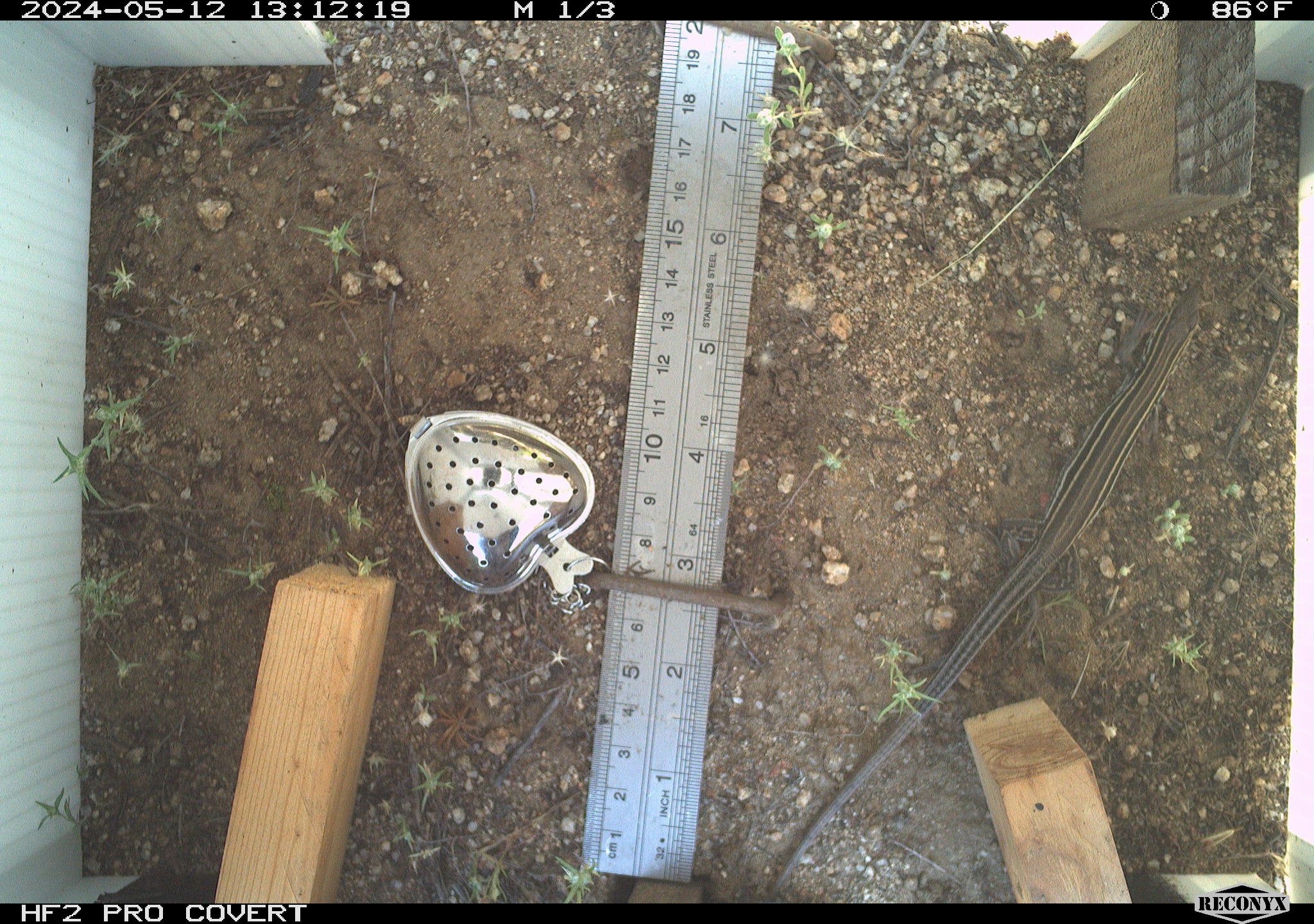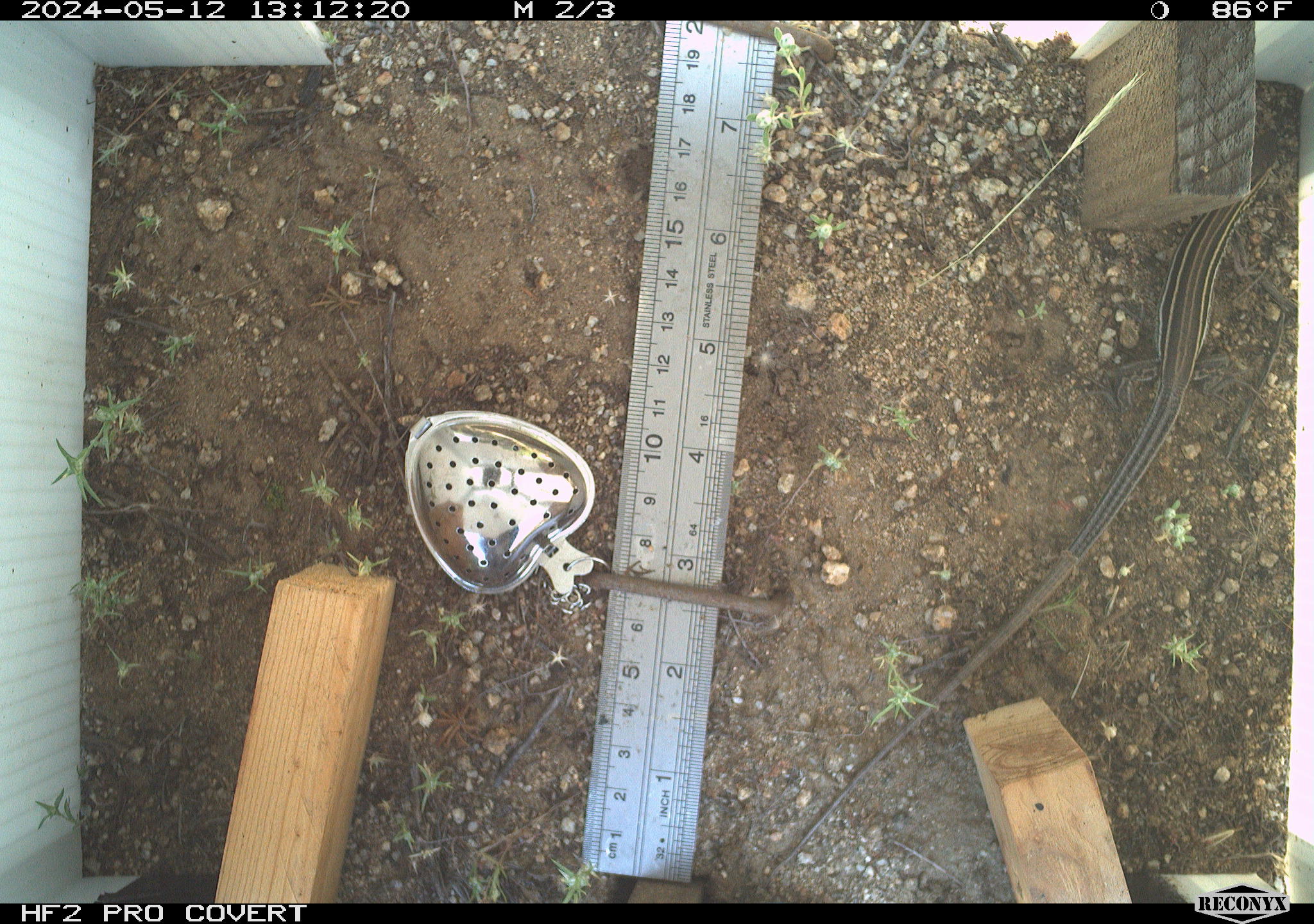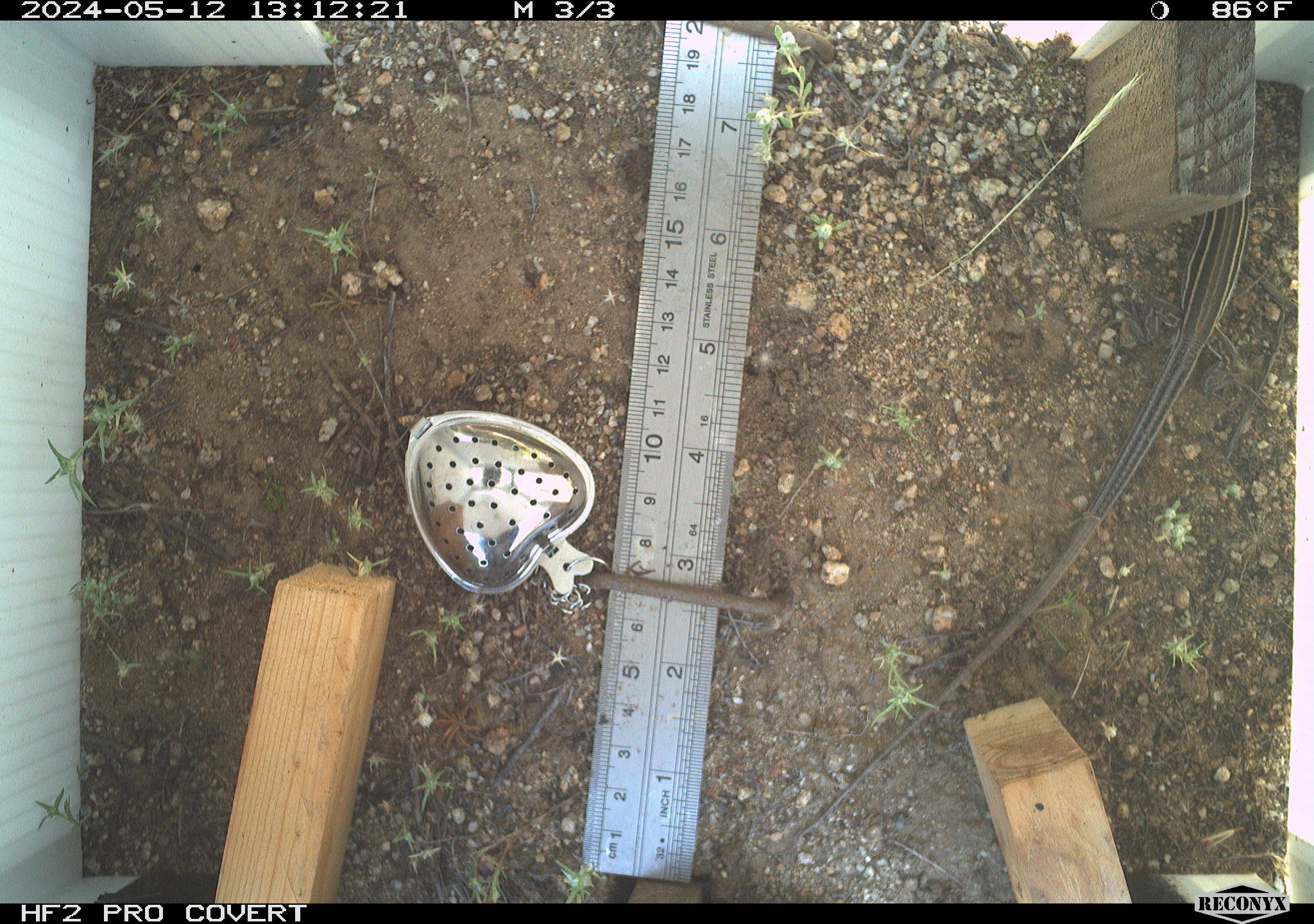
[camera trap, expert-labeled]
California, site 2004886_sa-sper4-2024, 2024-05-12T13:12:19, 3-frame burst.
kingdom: Animalia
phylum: Chordata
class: Reptilia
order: Squamata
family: Teiidae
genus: Aspidoscelis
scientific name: Aspidoscelis hyperythrus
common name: orange-throated whiptail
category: belding's orange-throated whiptail